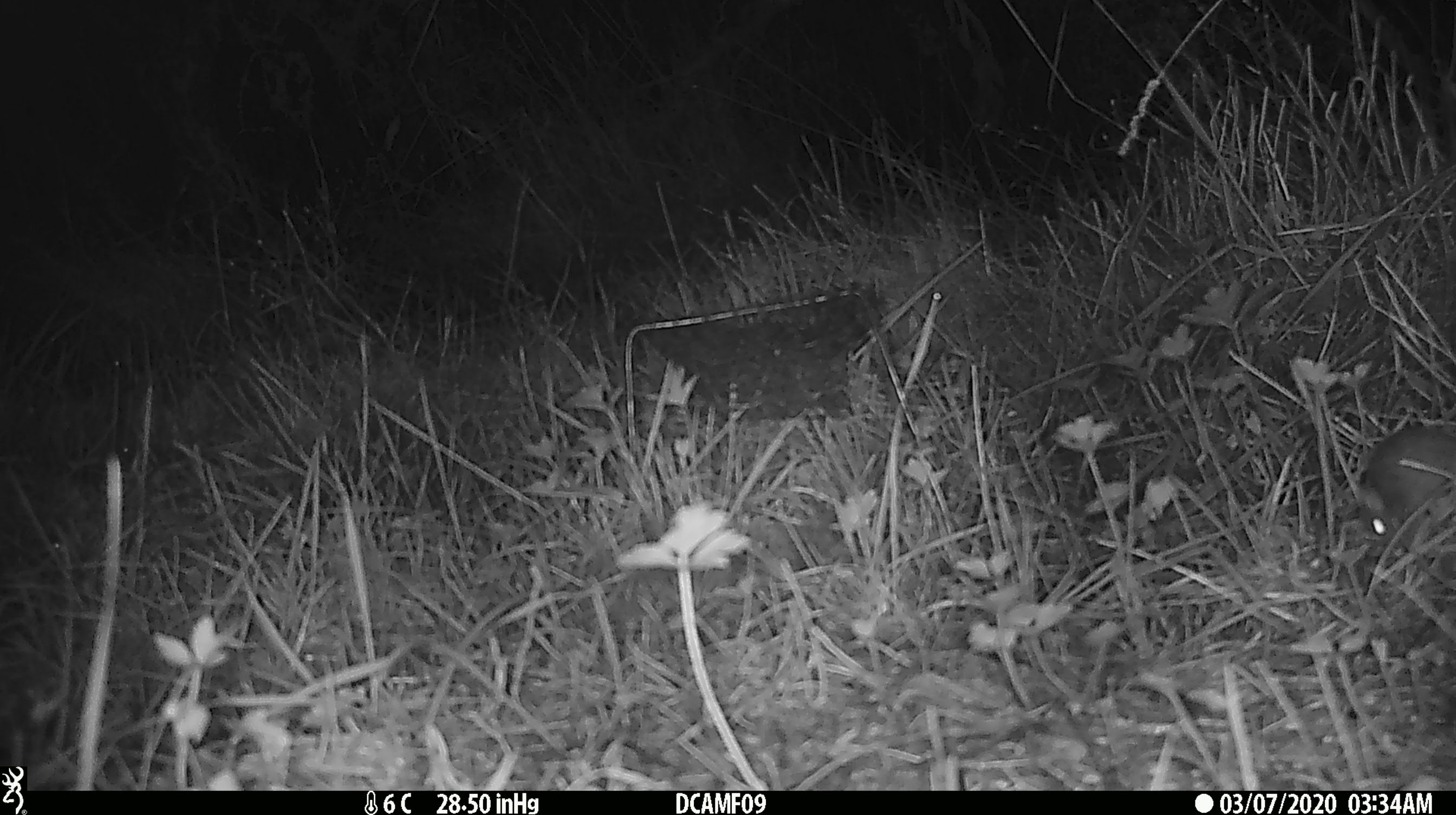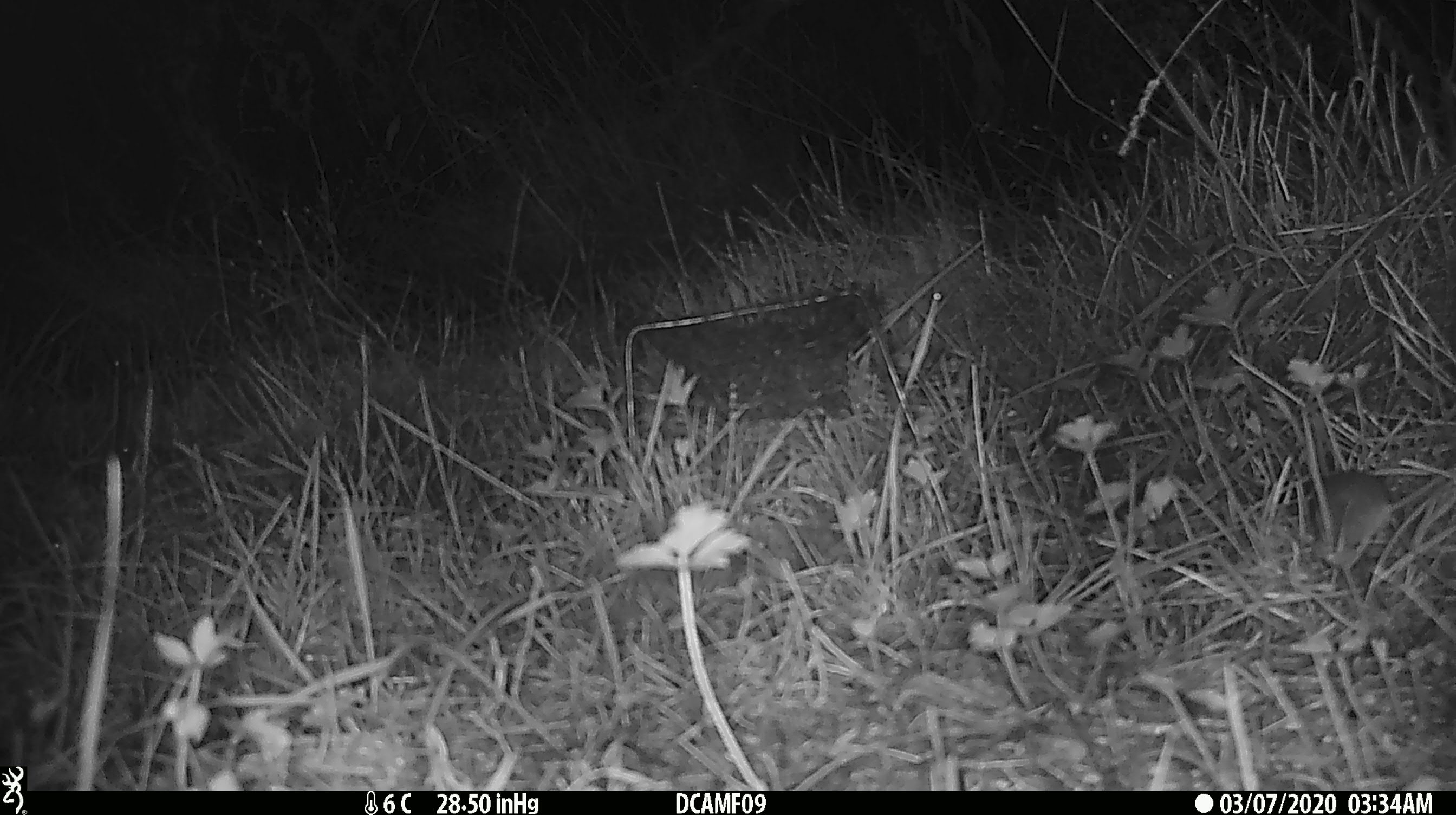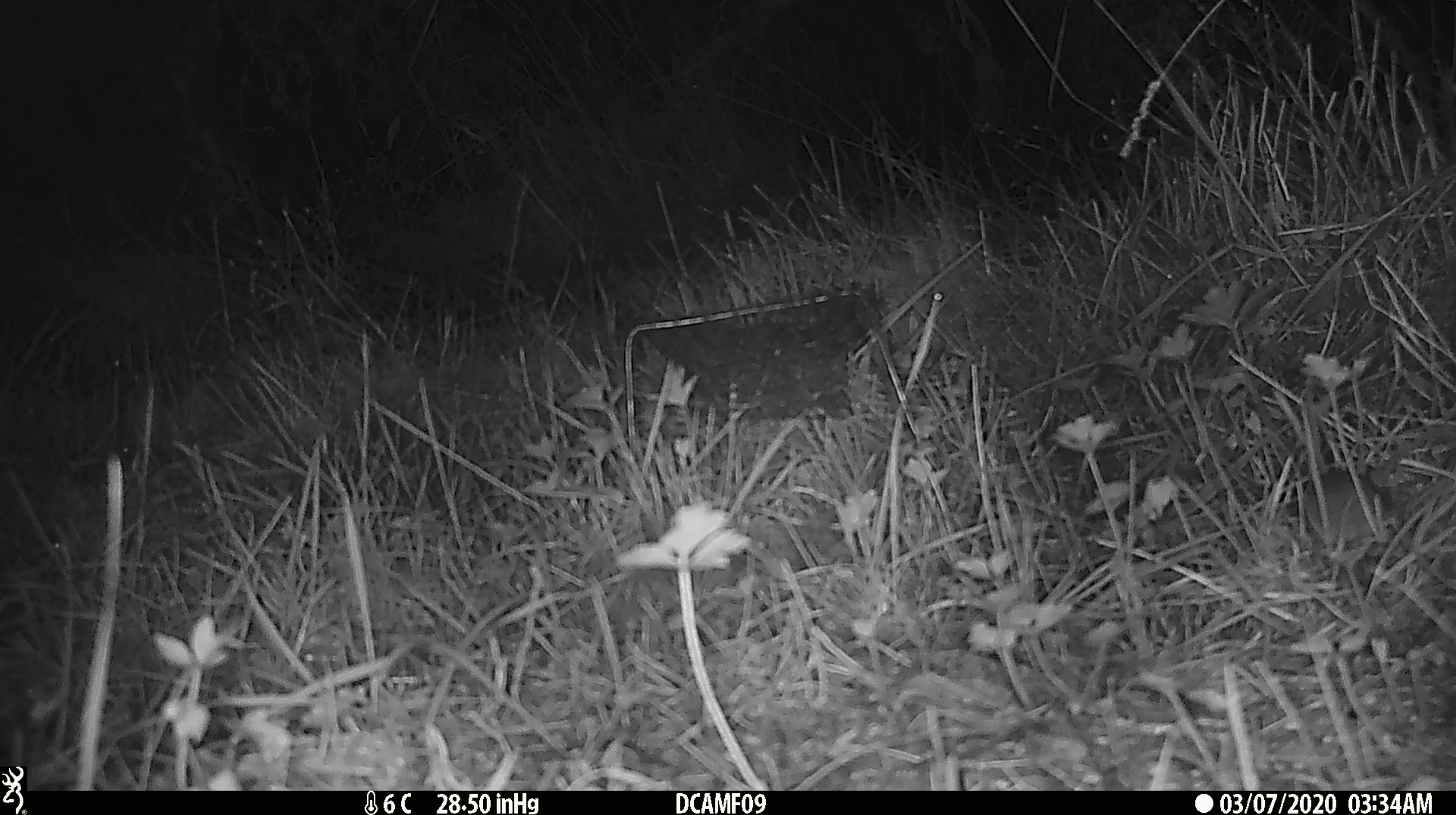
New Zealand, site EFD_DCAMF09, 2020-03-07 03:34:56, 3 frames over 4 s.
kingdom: Animalia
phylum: Chordata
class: Mammalia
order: Rodentia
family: Muridae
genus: Mus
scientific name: Mus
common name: mouse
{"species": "mouse (Mus)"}